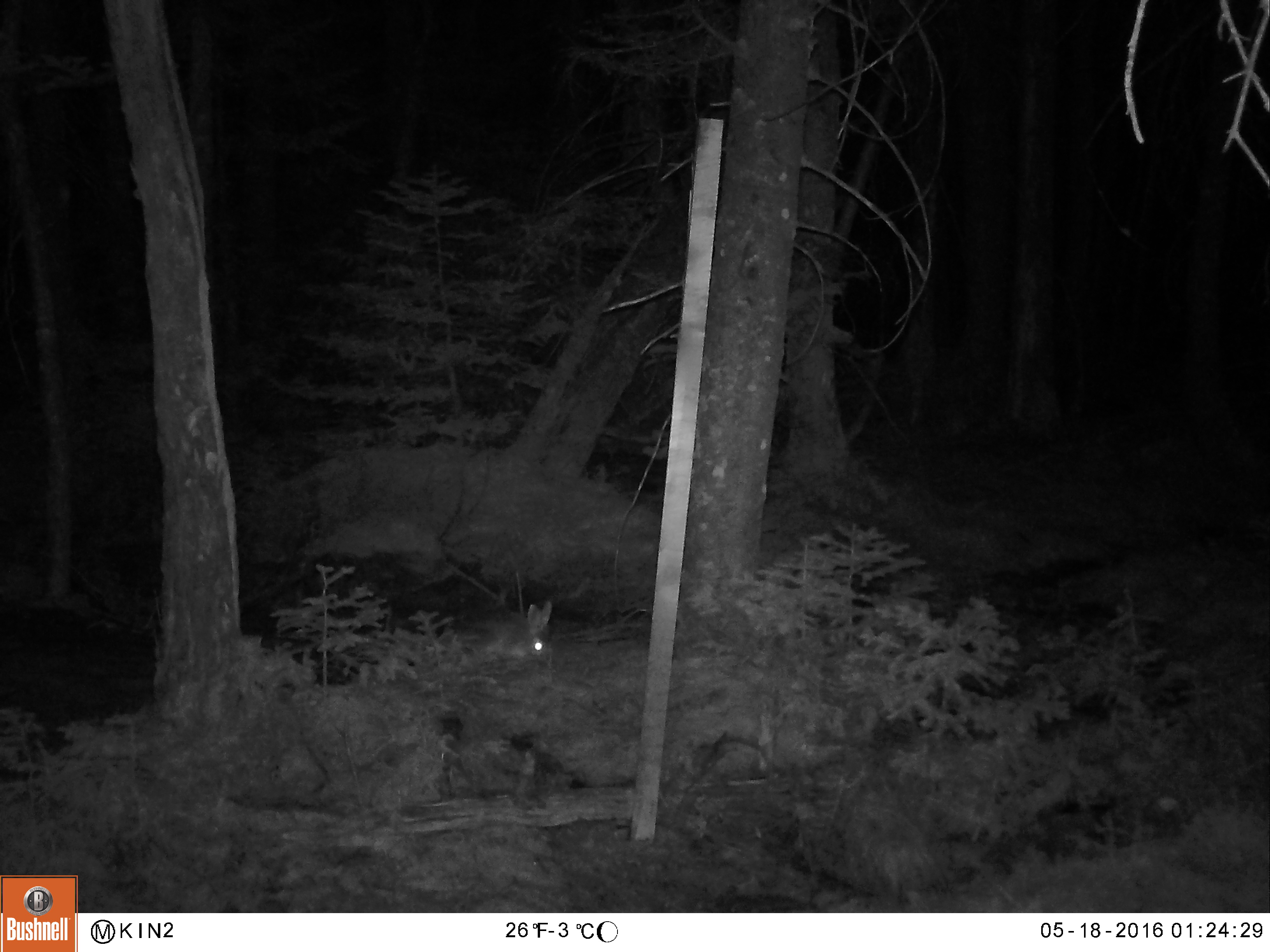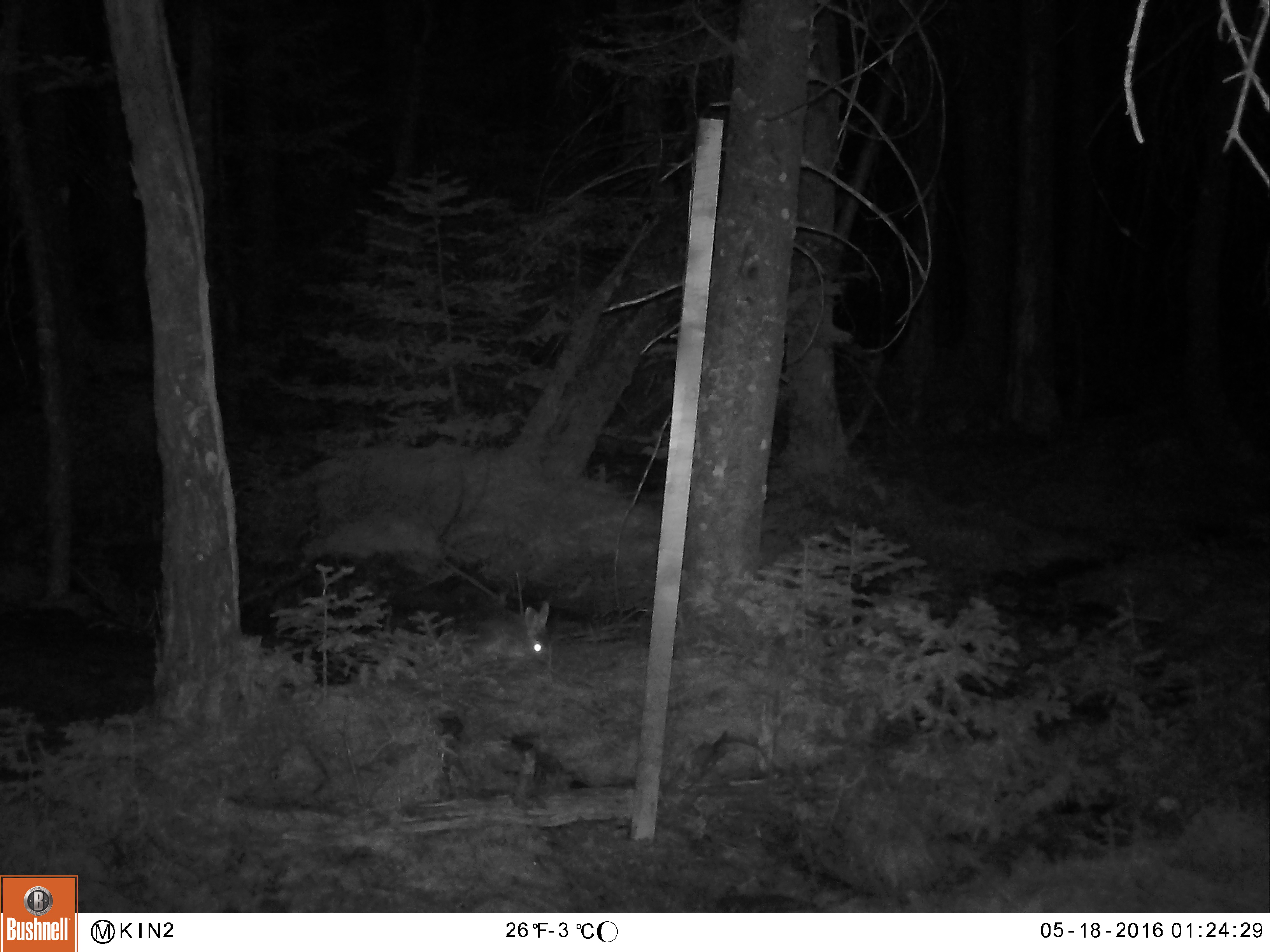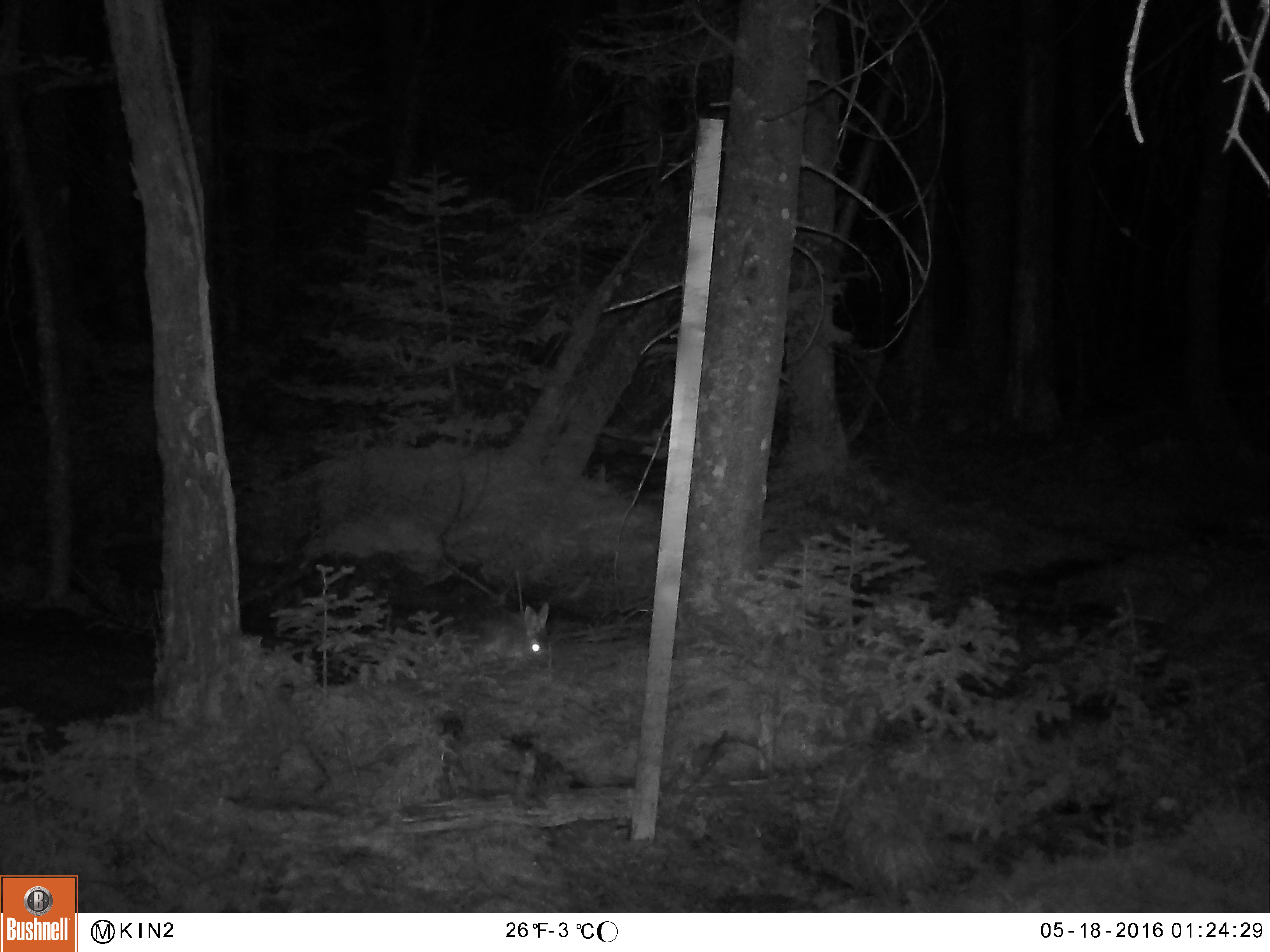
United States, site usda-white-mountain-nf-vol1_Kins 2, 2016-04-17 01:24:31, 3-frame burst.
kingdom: Animalia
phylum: Chordata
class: Mammalia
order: Lagomorpha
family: Leporidae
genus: Lepus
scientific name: Lepus americanus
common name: snowshoe hare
Snowshoe hare (Lepus americanus).